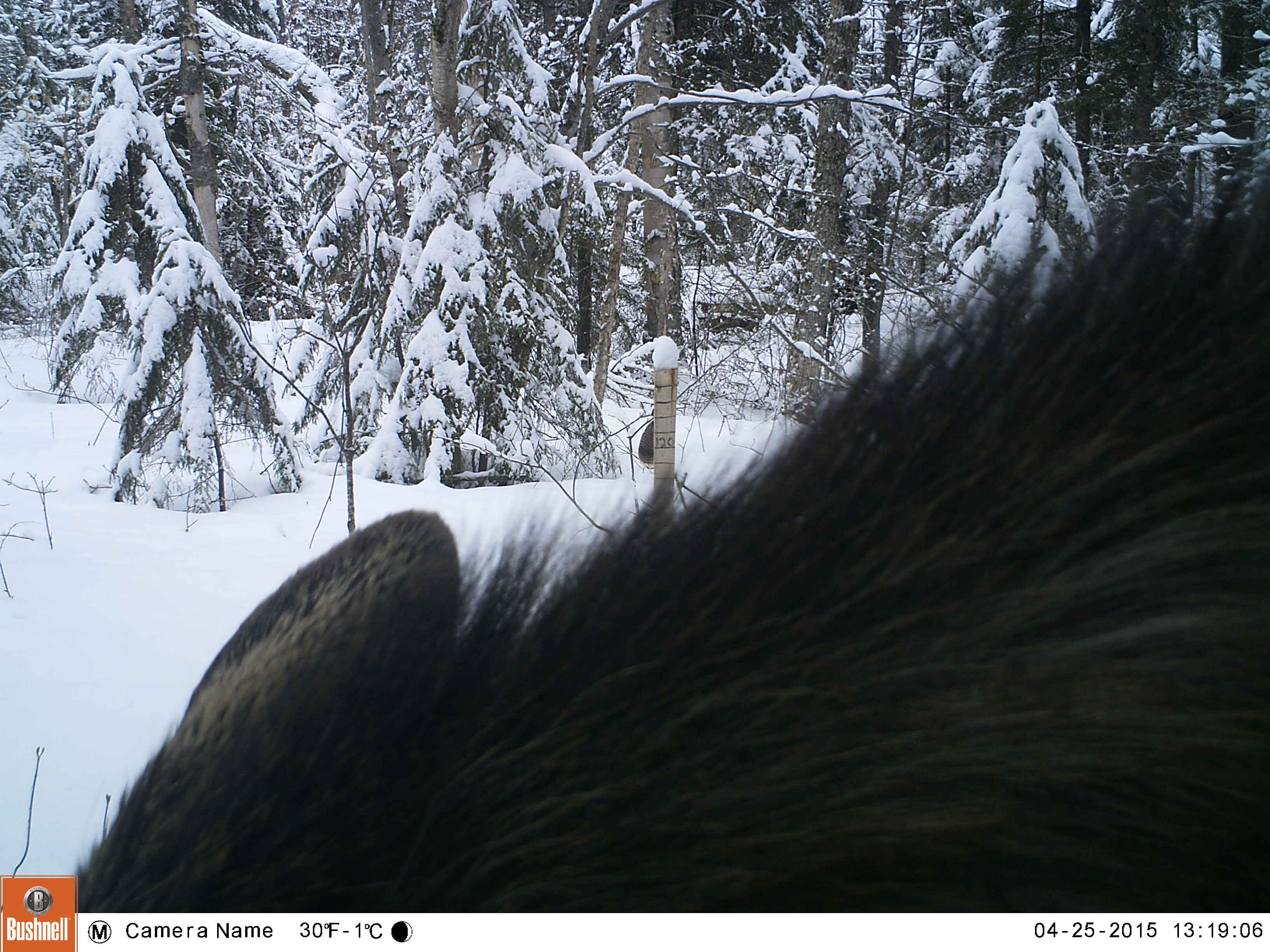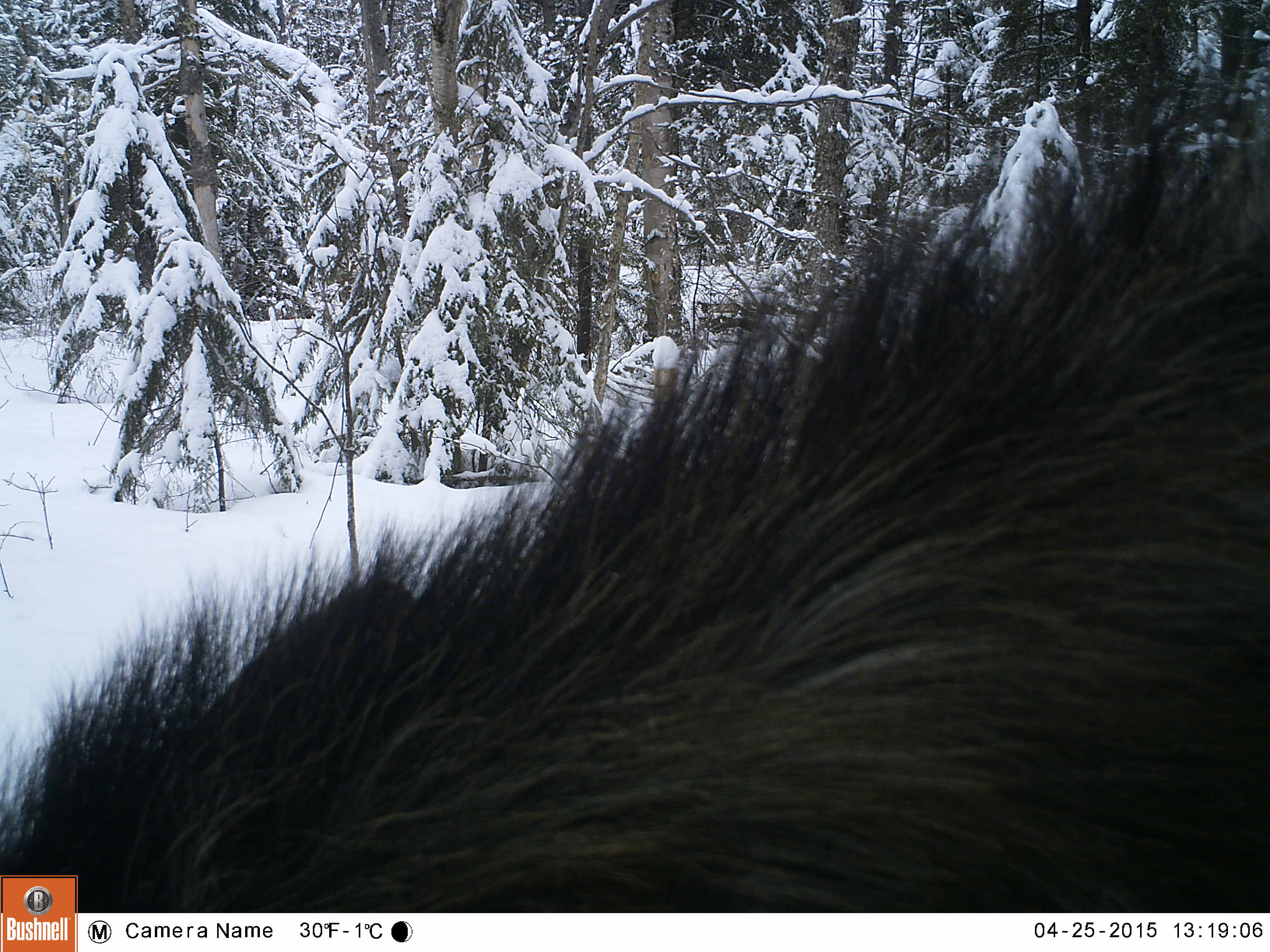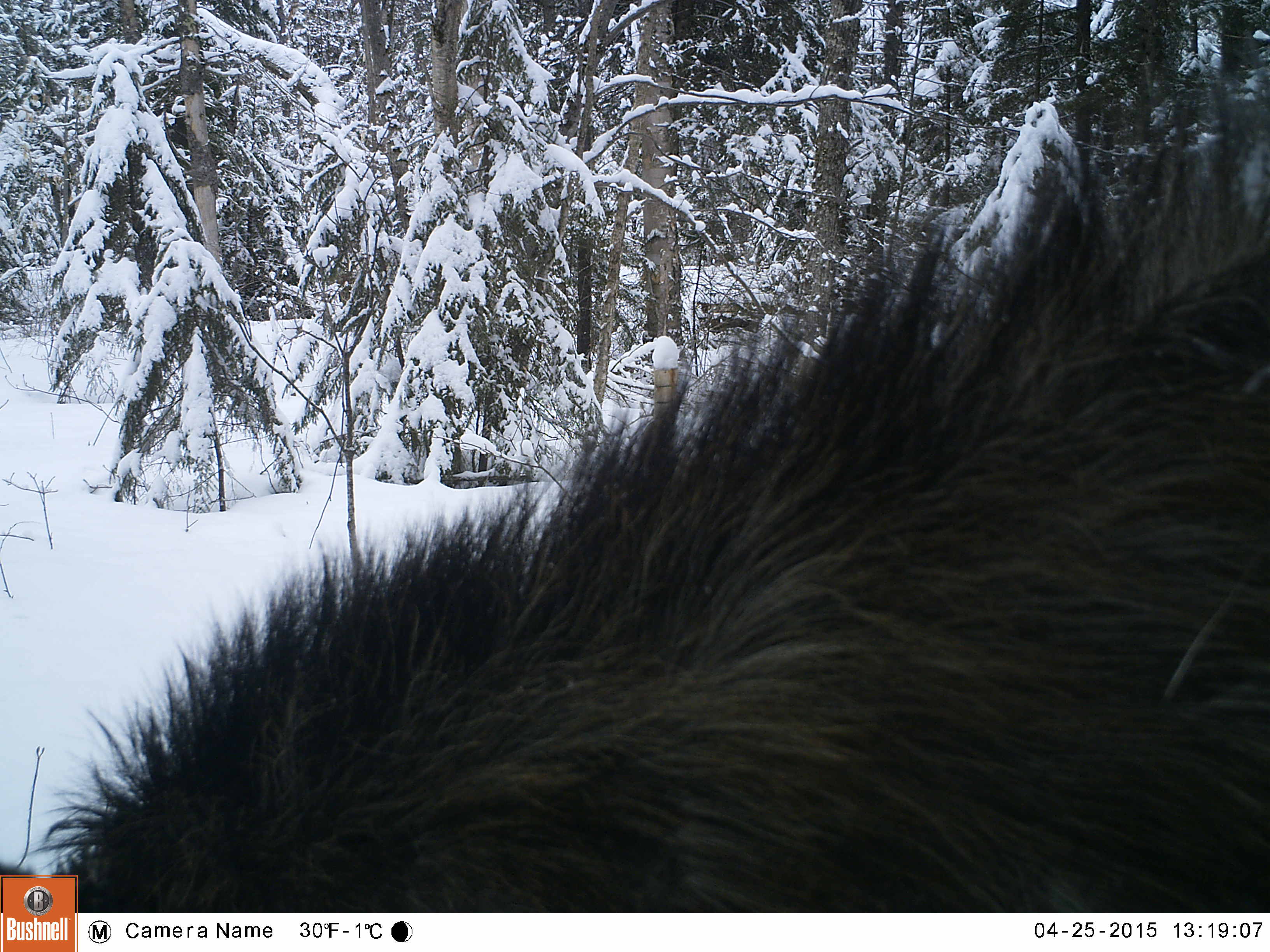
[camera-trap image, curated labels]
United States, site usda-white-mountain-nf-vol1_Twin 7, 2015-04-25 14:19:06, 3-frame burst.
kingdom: Animalia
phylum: Chordata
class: Mammalia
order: Artiodactyla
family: Cervidae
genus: Alces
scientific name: Alces alces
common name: moose